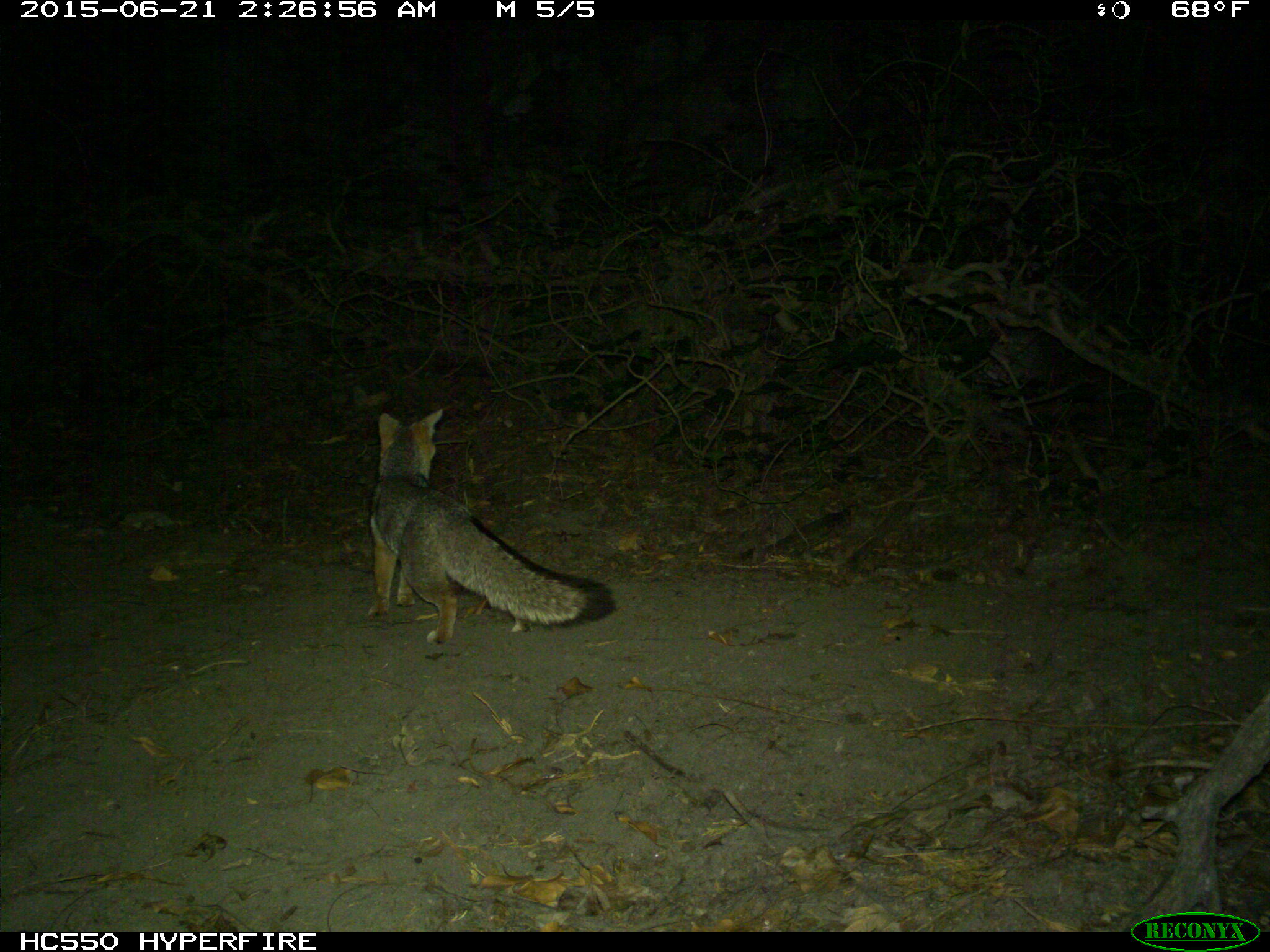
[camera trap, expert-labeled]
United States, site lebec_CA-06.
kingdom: Animalia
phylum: Chordata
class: Mammalia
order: Carnivora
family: Canidae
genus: Urocyon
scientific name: Urocyon cinereoargenteus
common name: gray fox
Urocyon cinereoargenteus (gray fox).